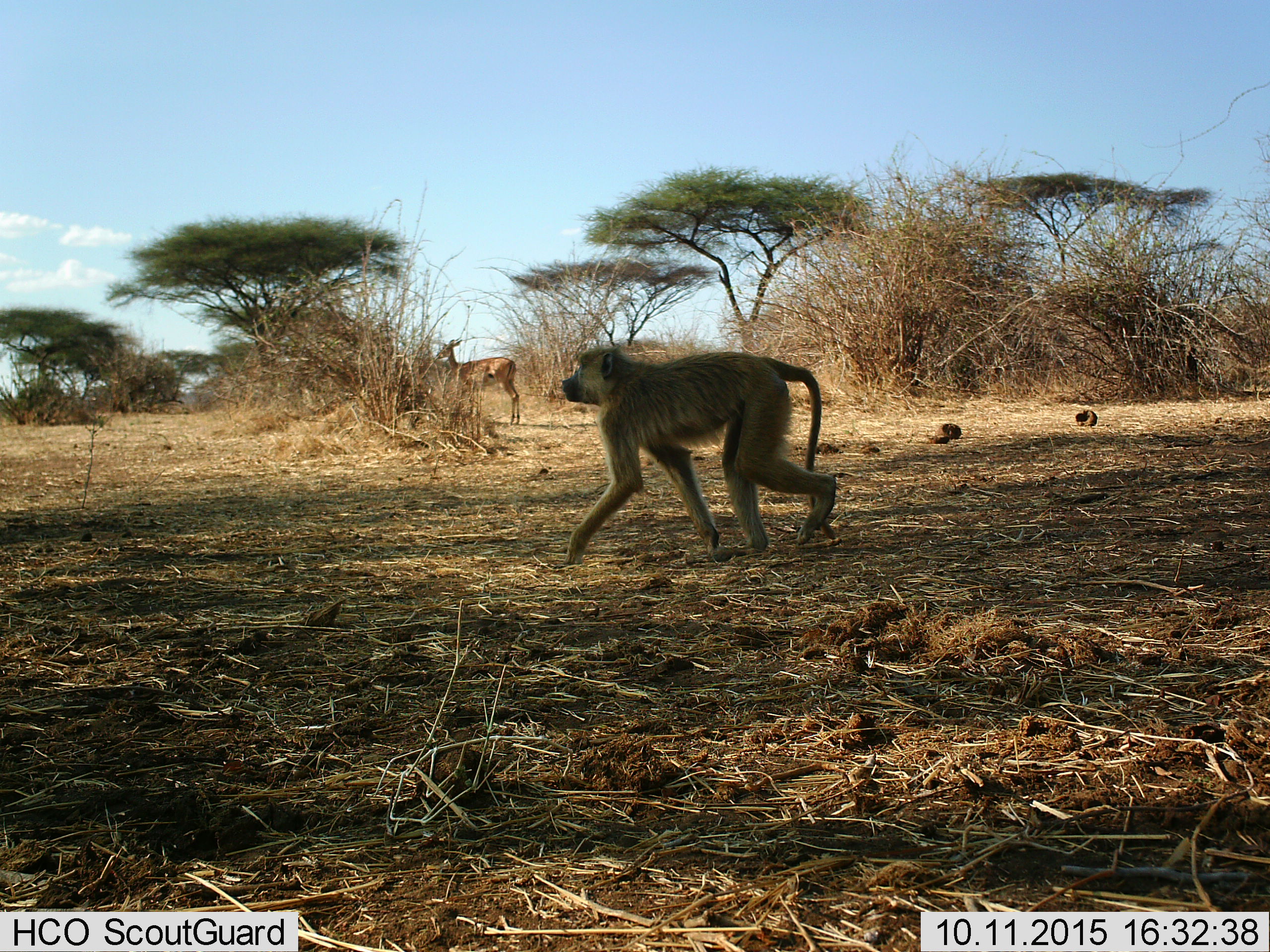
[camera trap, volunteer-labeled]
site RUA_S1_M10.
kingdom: Animalia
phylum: Chordata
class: Mammalia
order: Primates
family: Cercopithecidae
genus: Papio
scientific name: Papio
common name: baboon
Baboon (Papio), count 1. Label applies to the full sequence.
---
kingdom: Animalia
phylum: Chordata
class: Mammalia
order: Artiodactyla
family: Bovidae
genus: Aepyceros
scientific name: Aepyceros melampus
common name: impala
Impala (Aepyceros melampus), count 1. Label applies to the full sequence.